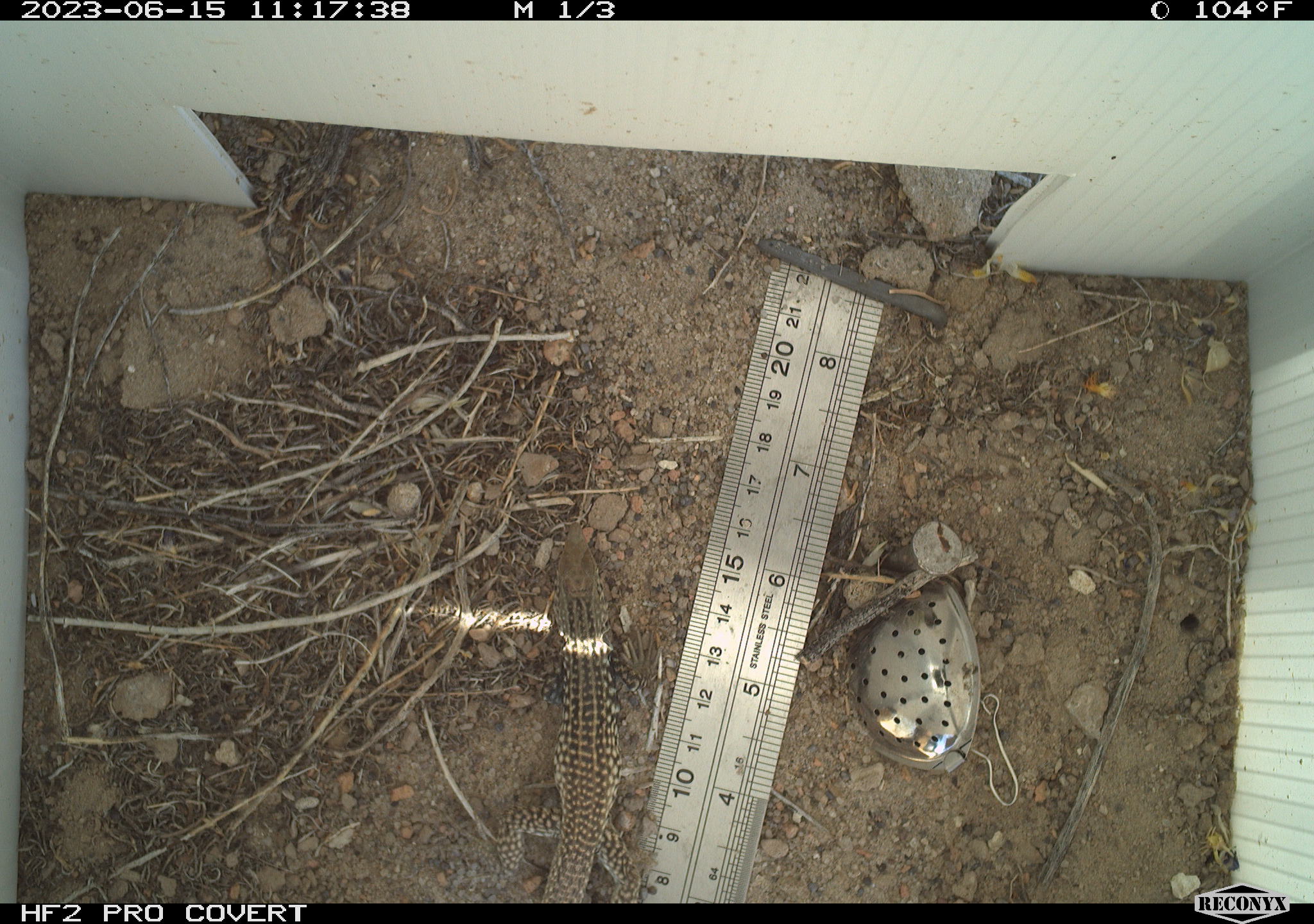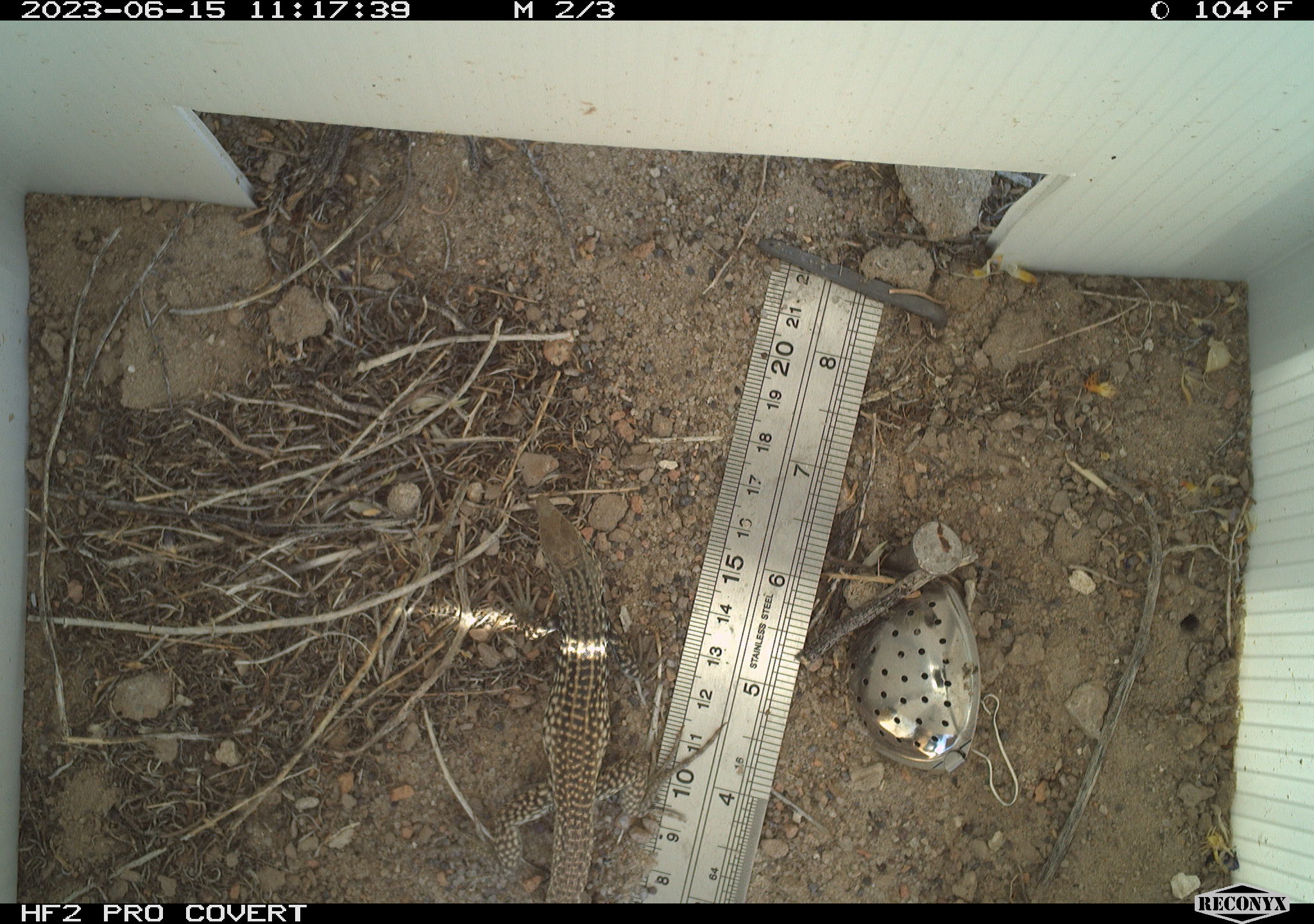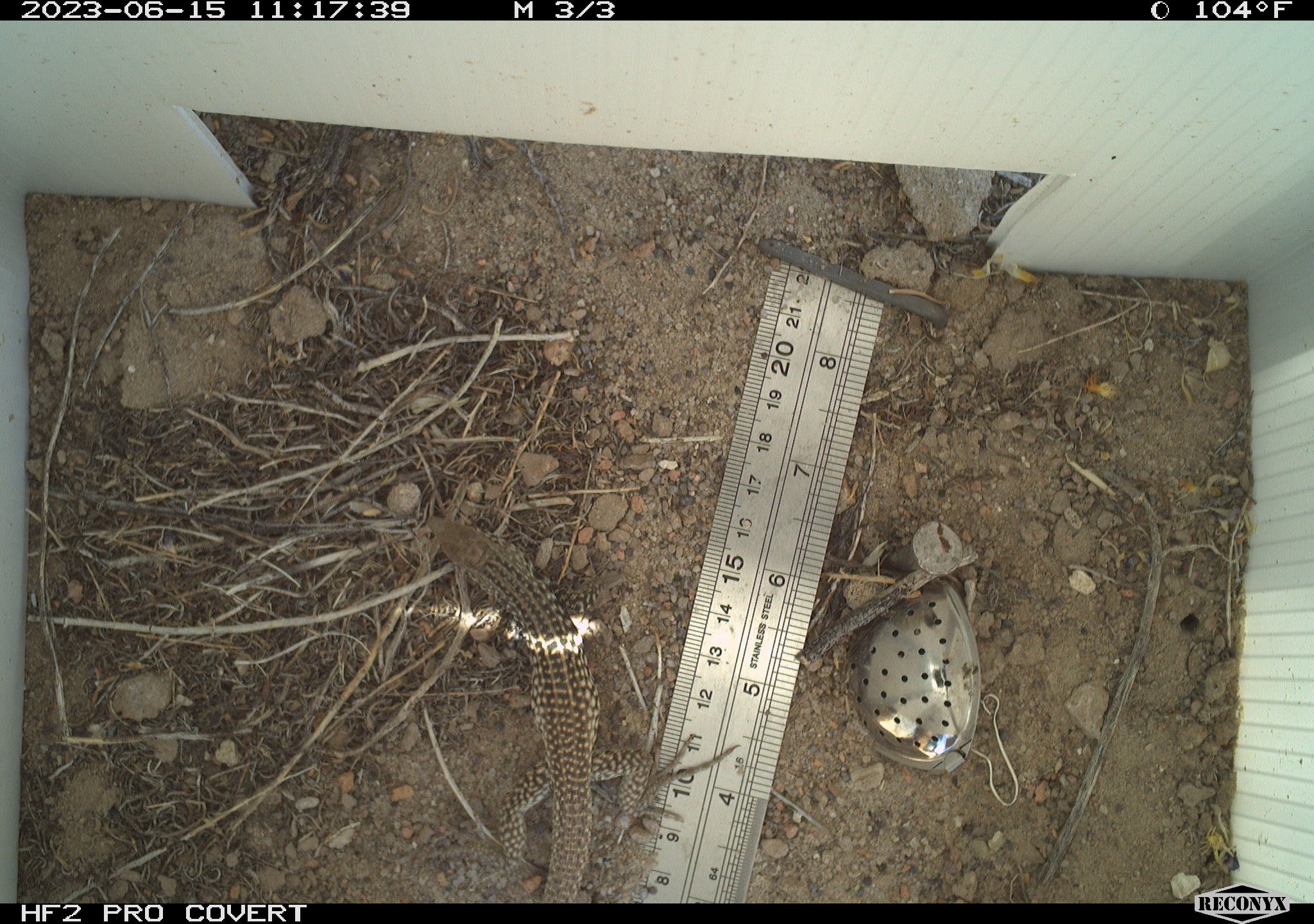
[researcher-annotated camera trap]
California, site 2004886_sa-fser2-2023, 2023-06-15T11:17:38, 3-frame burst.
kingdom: Animalia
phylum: Chordata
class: Reptilia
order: Squamata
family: Teiidae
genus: Aspidoscelis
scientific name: Aspidoscelis tigris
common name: western whiptail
Western whiptail (Aspidoscelis tigris).